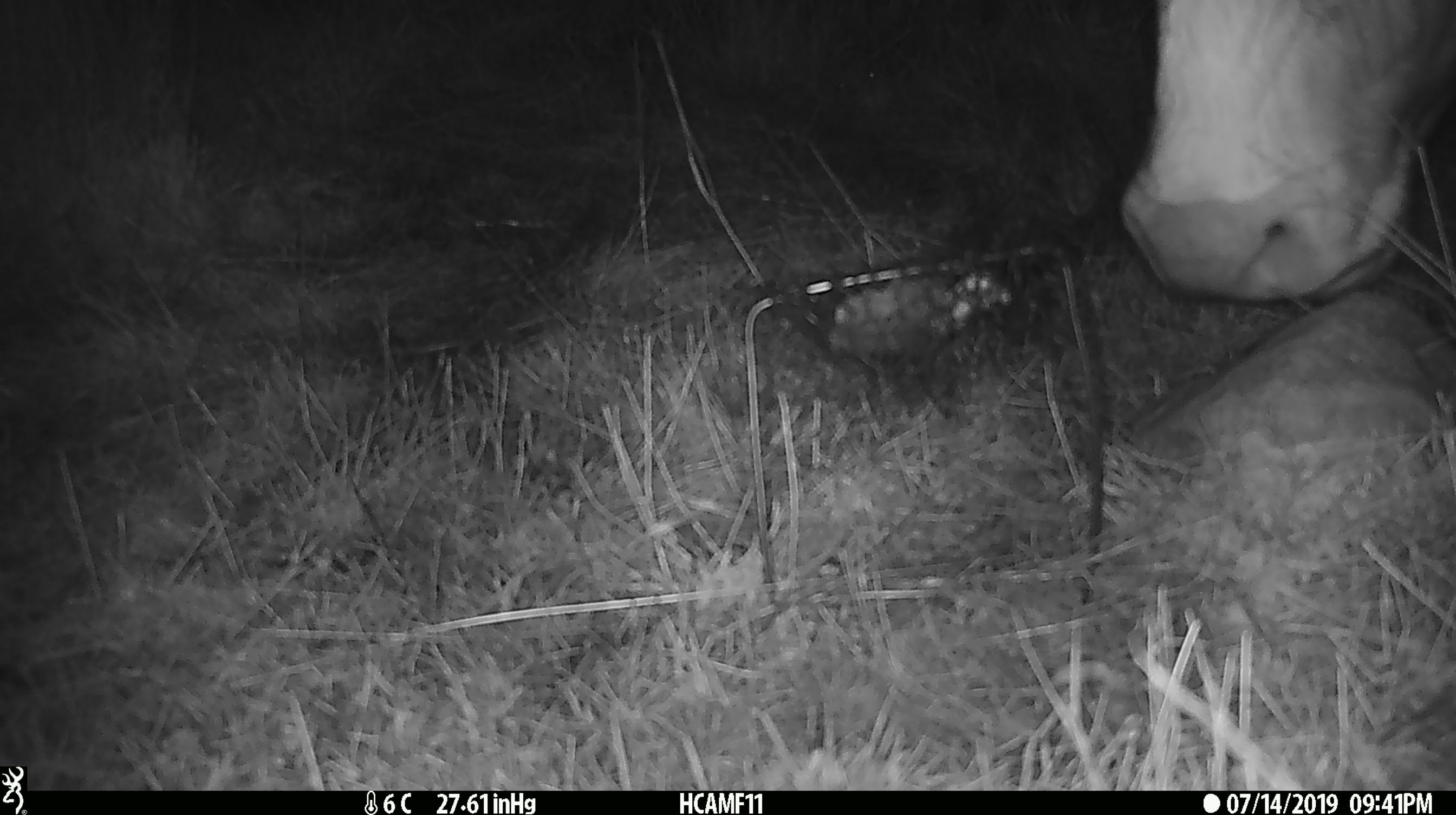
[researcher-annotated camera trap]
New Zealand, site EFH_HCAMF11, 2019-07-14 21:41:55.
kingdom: Animalia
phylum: Chordata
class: Mammalia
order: Artiodactyla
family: Bovidae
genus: Bos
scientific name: Bos taurus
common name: domestic cow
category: cow